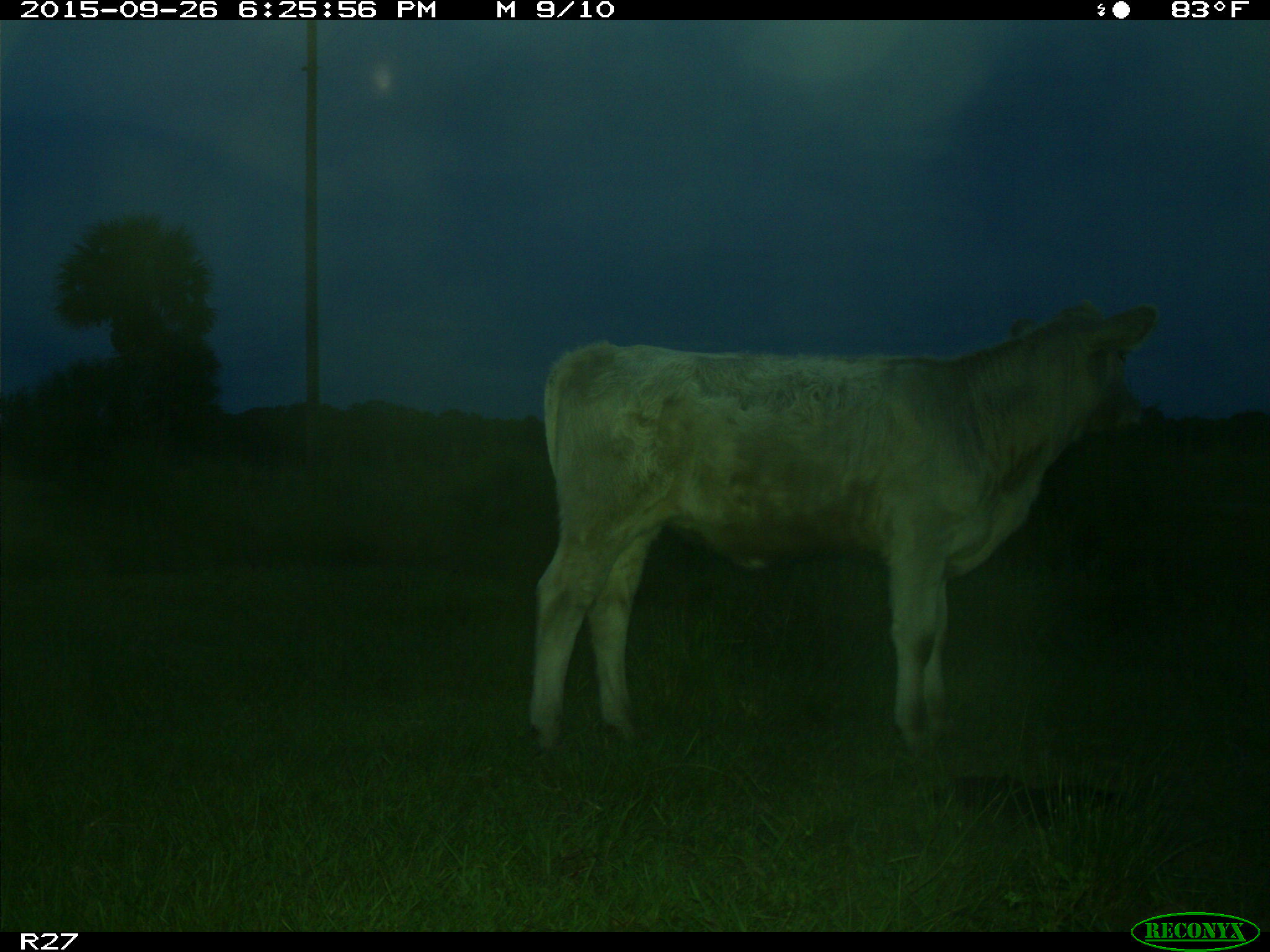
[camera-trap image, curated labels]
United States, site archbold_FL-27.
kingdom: Animalia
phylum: Chordata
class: Mammalia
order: Artiodactyla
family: Bovidae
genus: Bos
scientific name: Bos taurus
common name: domestic cow